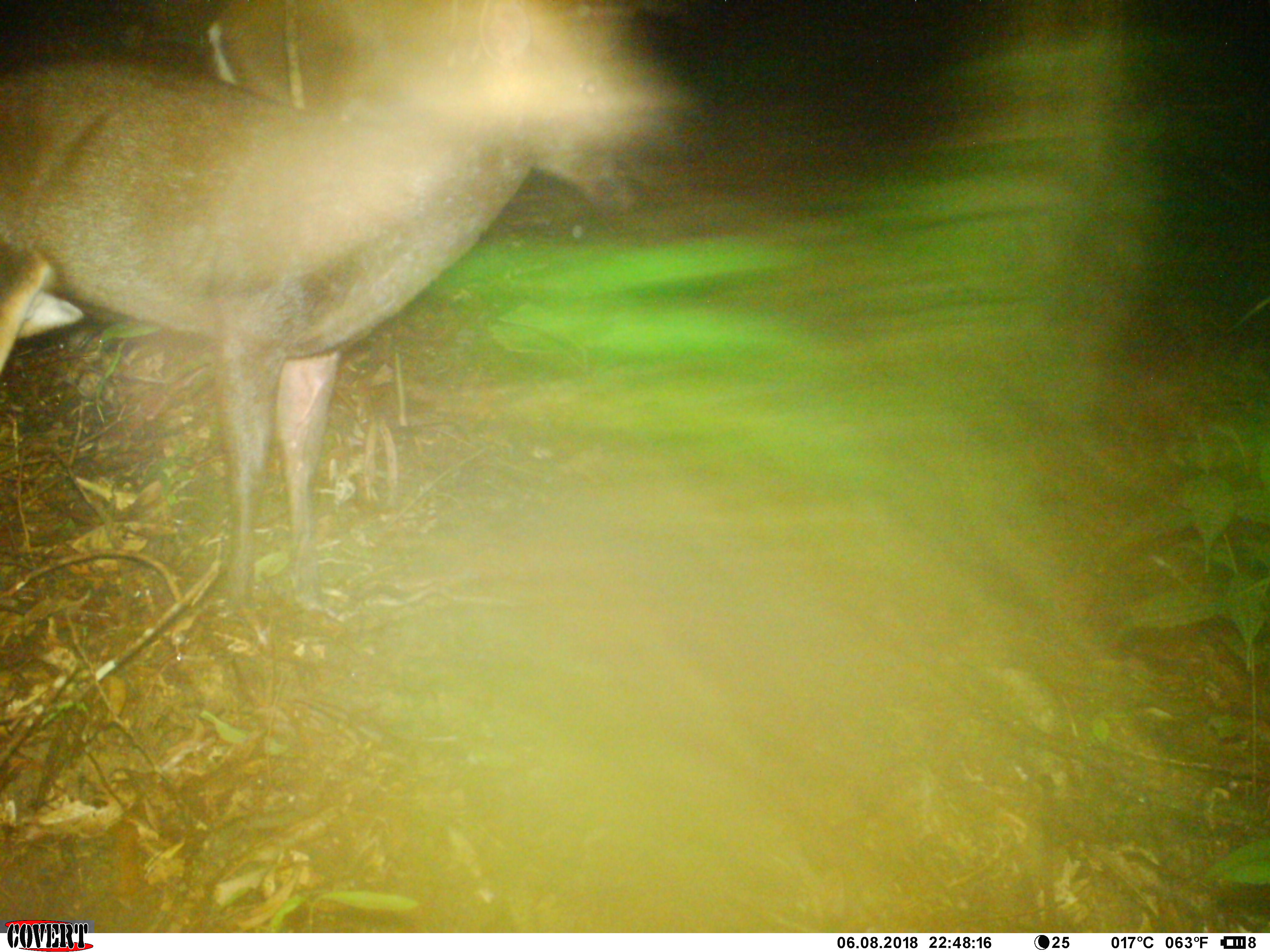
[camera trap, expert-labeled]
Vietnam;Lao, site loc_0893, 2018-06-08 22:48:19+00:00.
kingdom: Animalia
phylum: Chordata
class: Mammalia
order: Artiodactyla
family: Cervidae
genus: Muntiacus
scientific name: Muntiacus rooseveltorum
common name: roosevelt's muntjac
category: roosevelts muntjac group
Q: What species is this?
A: Roosevelts muntjac group (roosevelt's muntjac) (Muntiacus rooseveltorum).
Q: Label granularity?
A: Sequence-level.